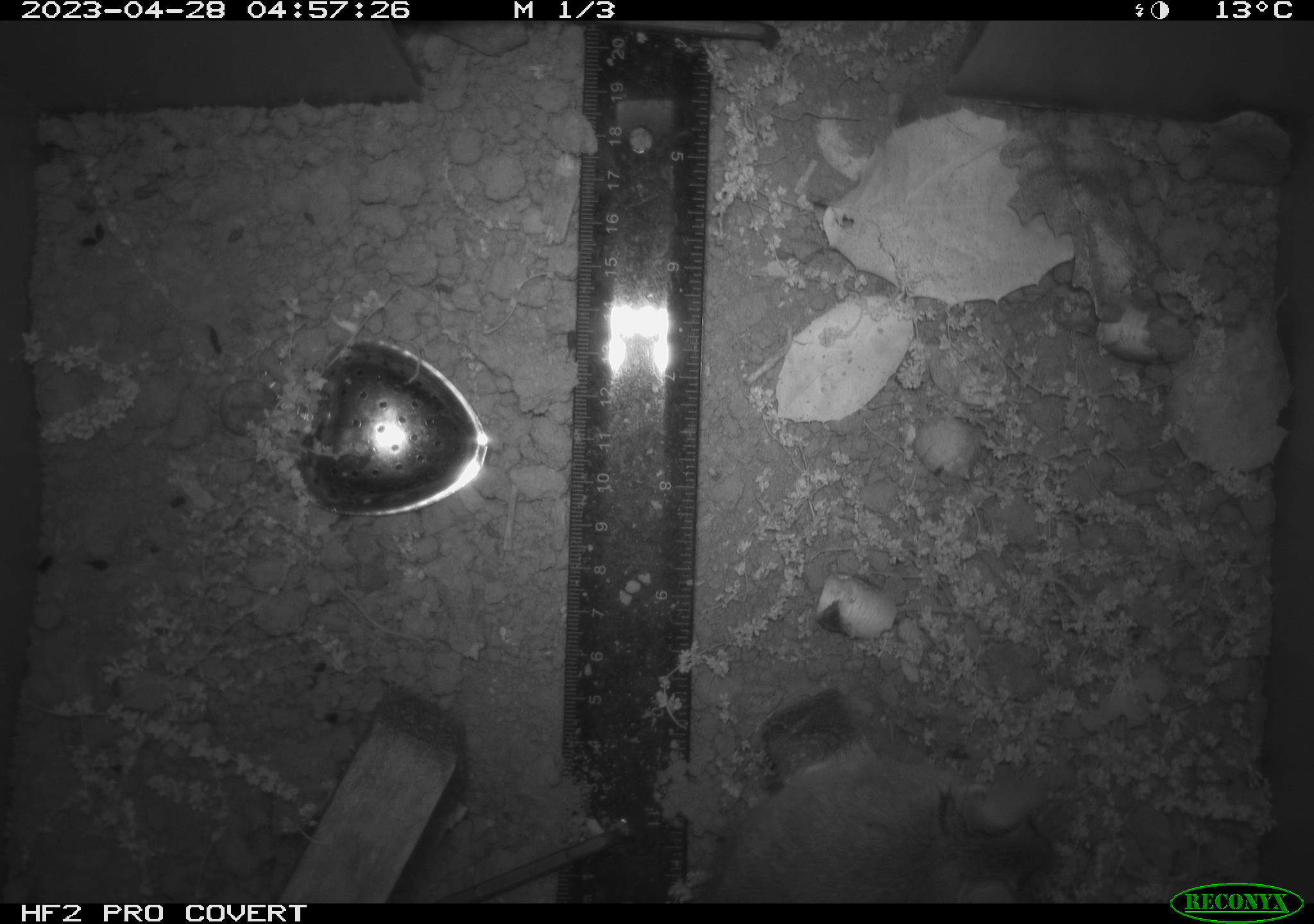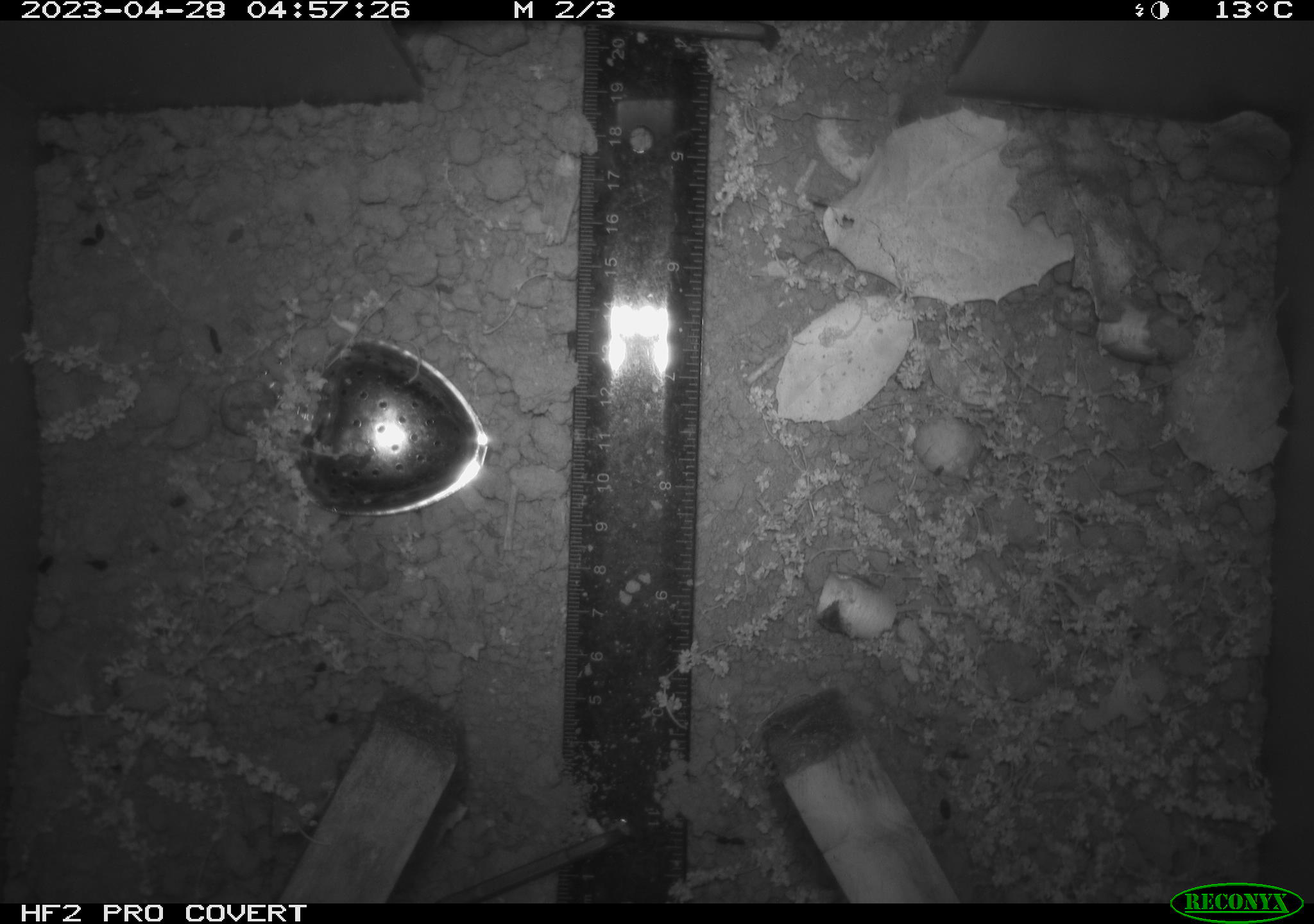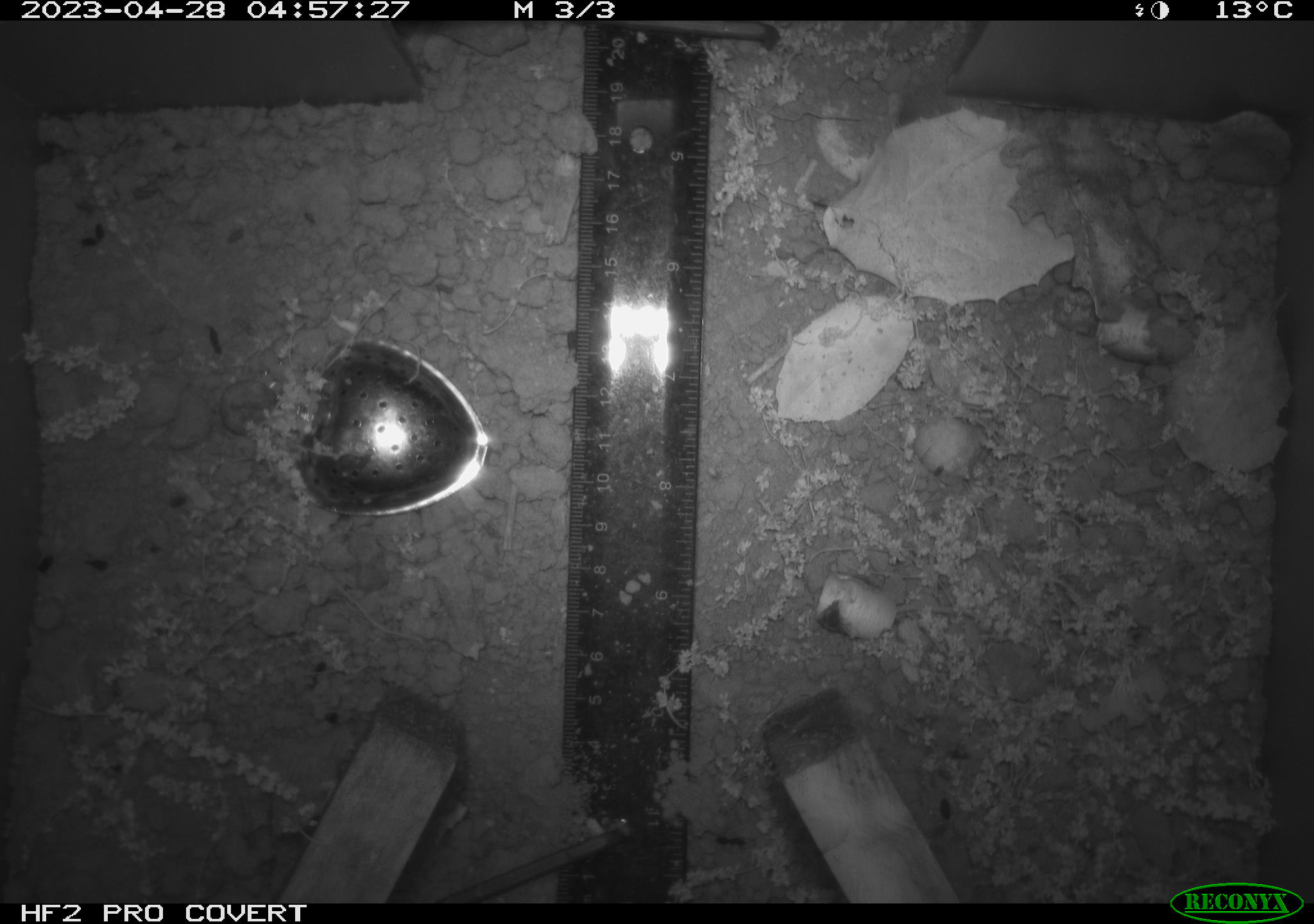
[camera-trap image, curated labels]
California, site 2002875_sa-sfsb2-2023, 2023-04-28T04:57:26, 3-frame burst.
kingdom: Animalia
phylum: Chordata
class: Mammalia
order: Rodentia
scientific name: Rodentia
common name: mouse species